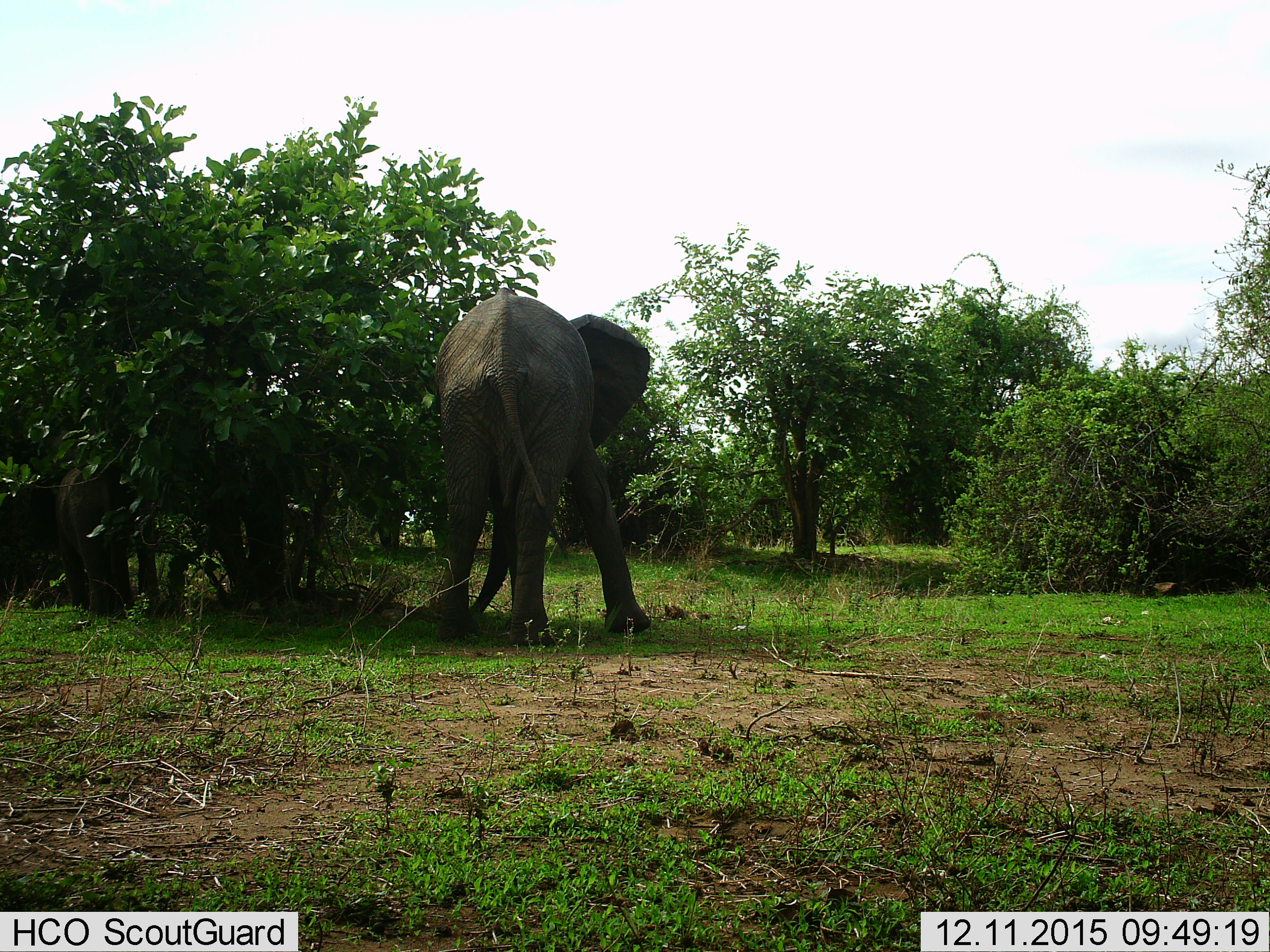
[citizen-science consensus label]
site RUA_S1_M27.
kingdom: Animalia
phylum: Chordata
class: Mammalia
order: Proboscidea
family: Elephantidae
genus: Loxodonta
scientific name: Loxodonta africana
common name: african bush elephant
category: elephant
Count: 2.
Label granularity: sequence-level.